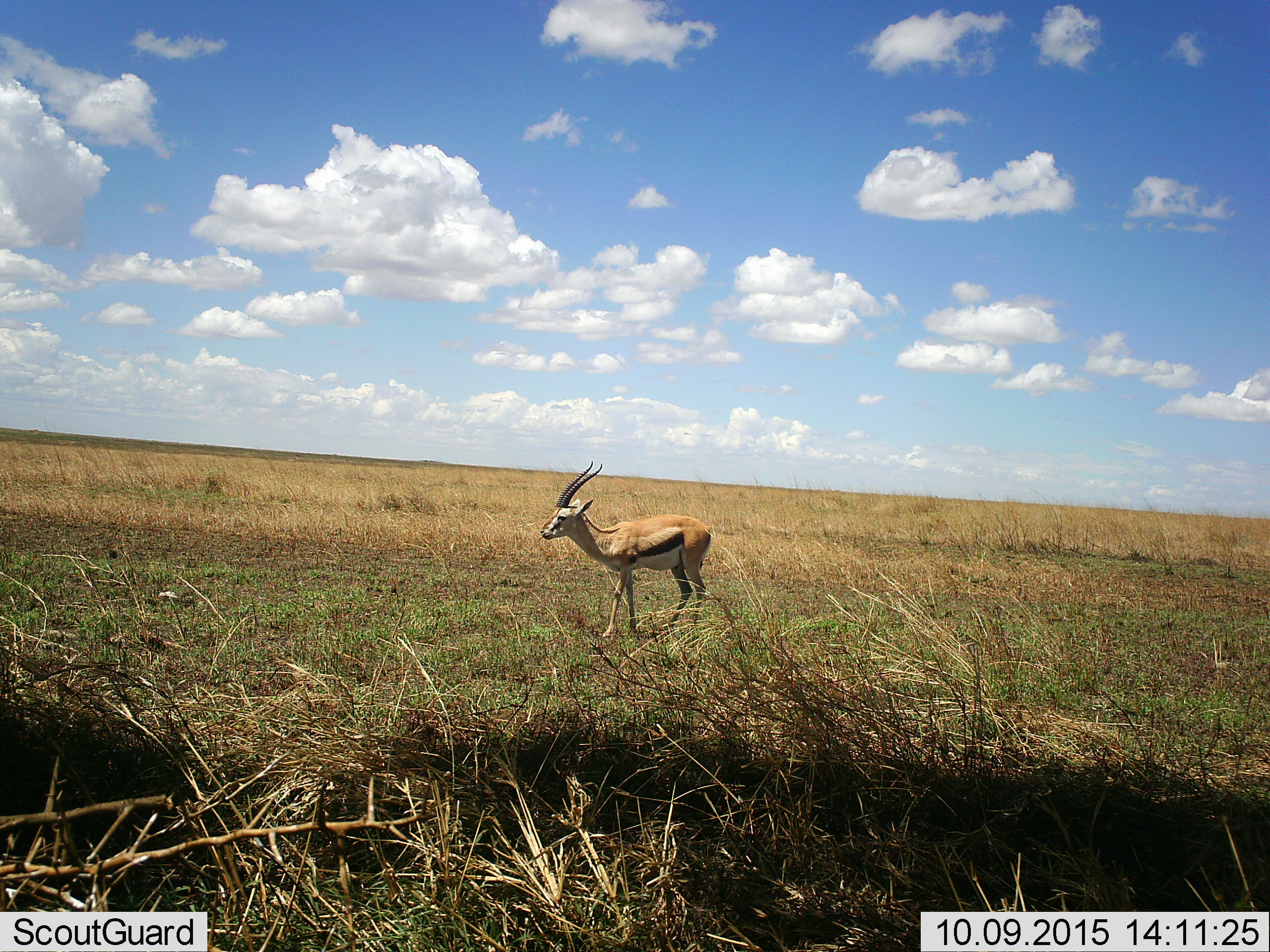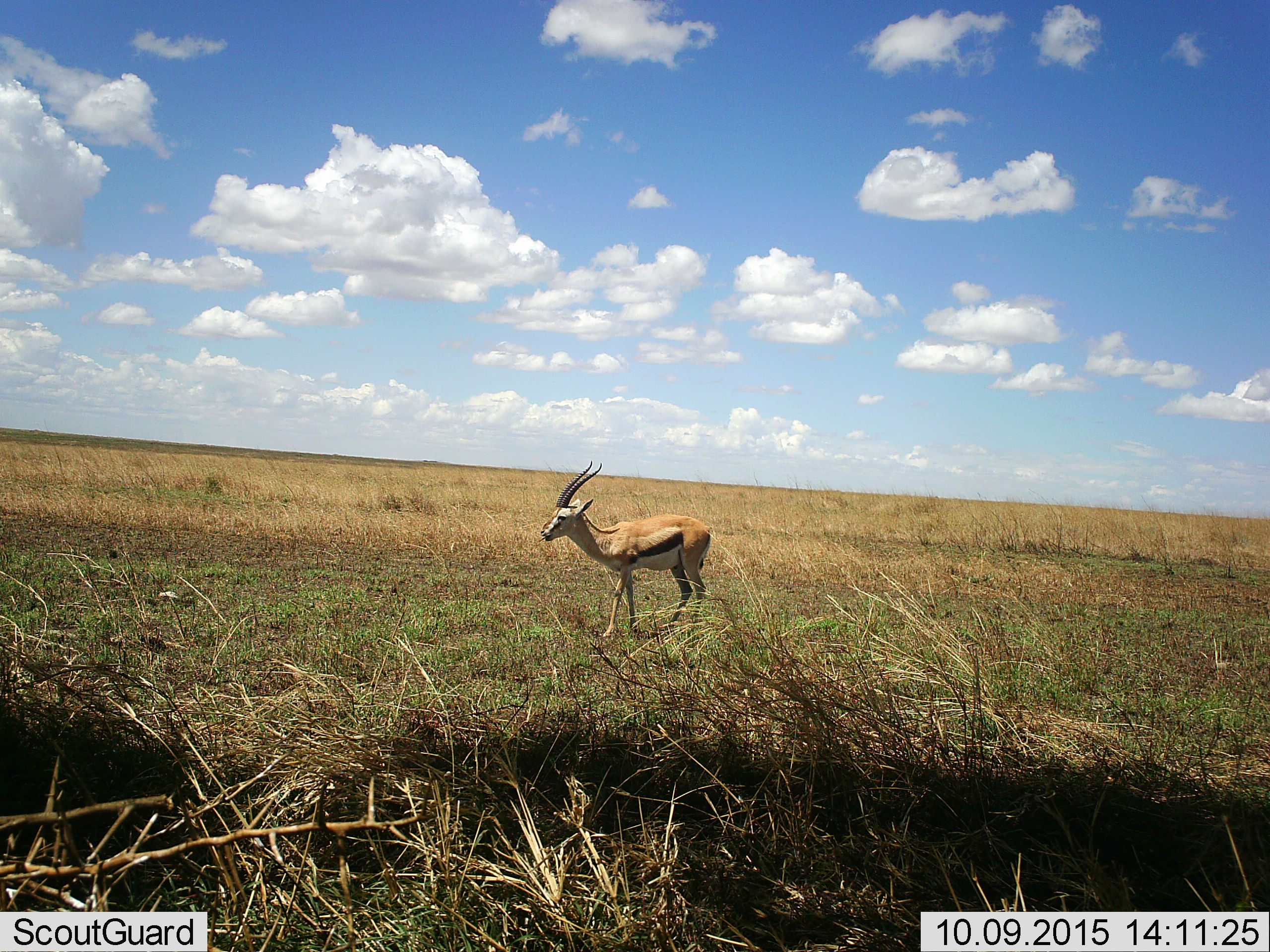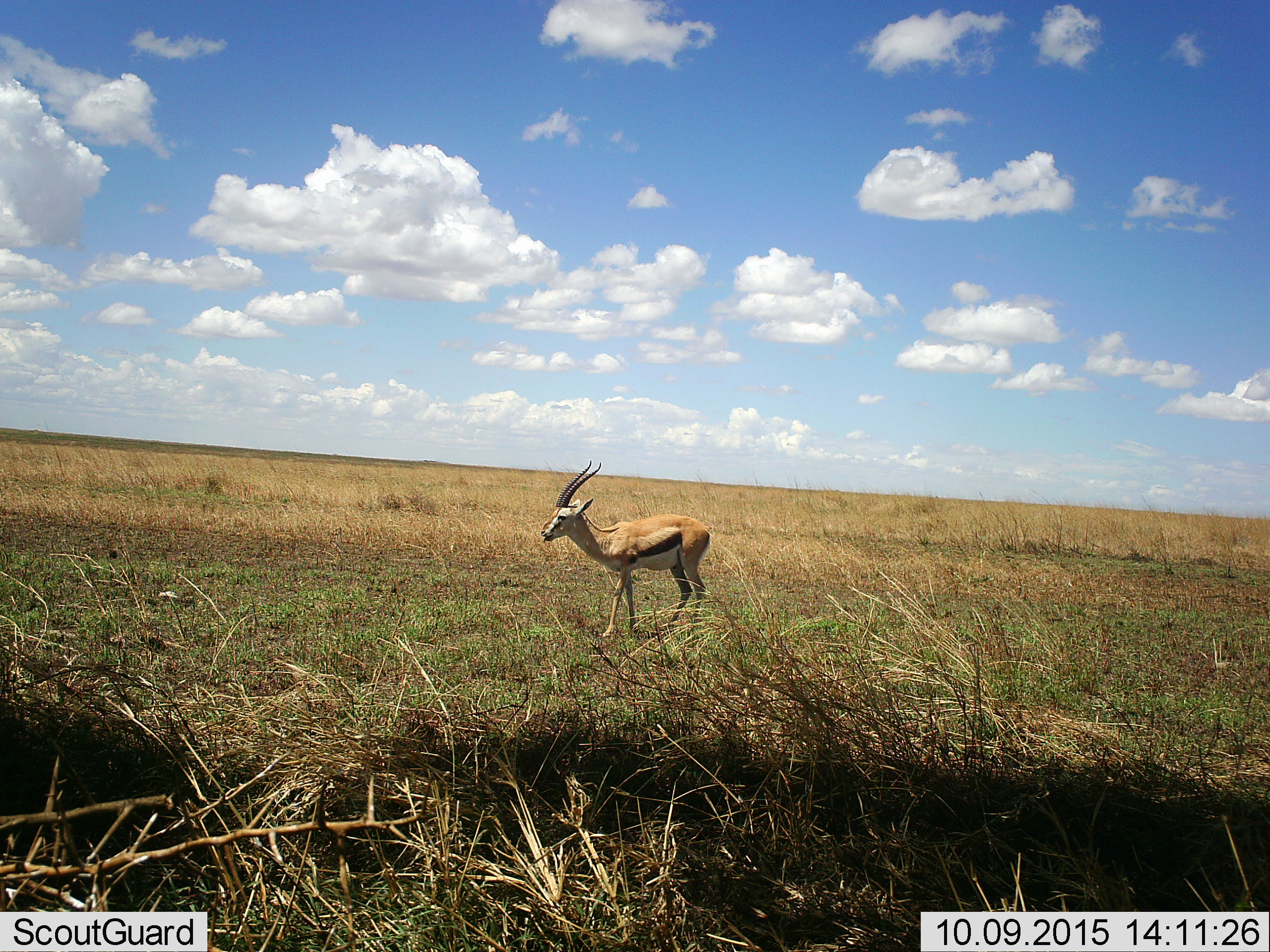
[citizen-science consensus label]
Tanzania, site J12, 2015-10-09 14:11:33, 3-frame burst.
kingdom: Animalia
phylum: Chordata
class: Mammalia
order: Artiodactyla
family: Bovidae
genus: Eudorcas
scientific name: Eudorcas thomsonii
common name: thomson's gazelle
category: gazellethomsons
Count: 1.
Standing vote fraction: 100%.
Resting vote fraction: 0%.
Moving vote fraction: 0%.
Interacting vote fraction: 0%.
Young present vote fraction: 0%.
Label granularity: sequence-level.